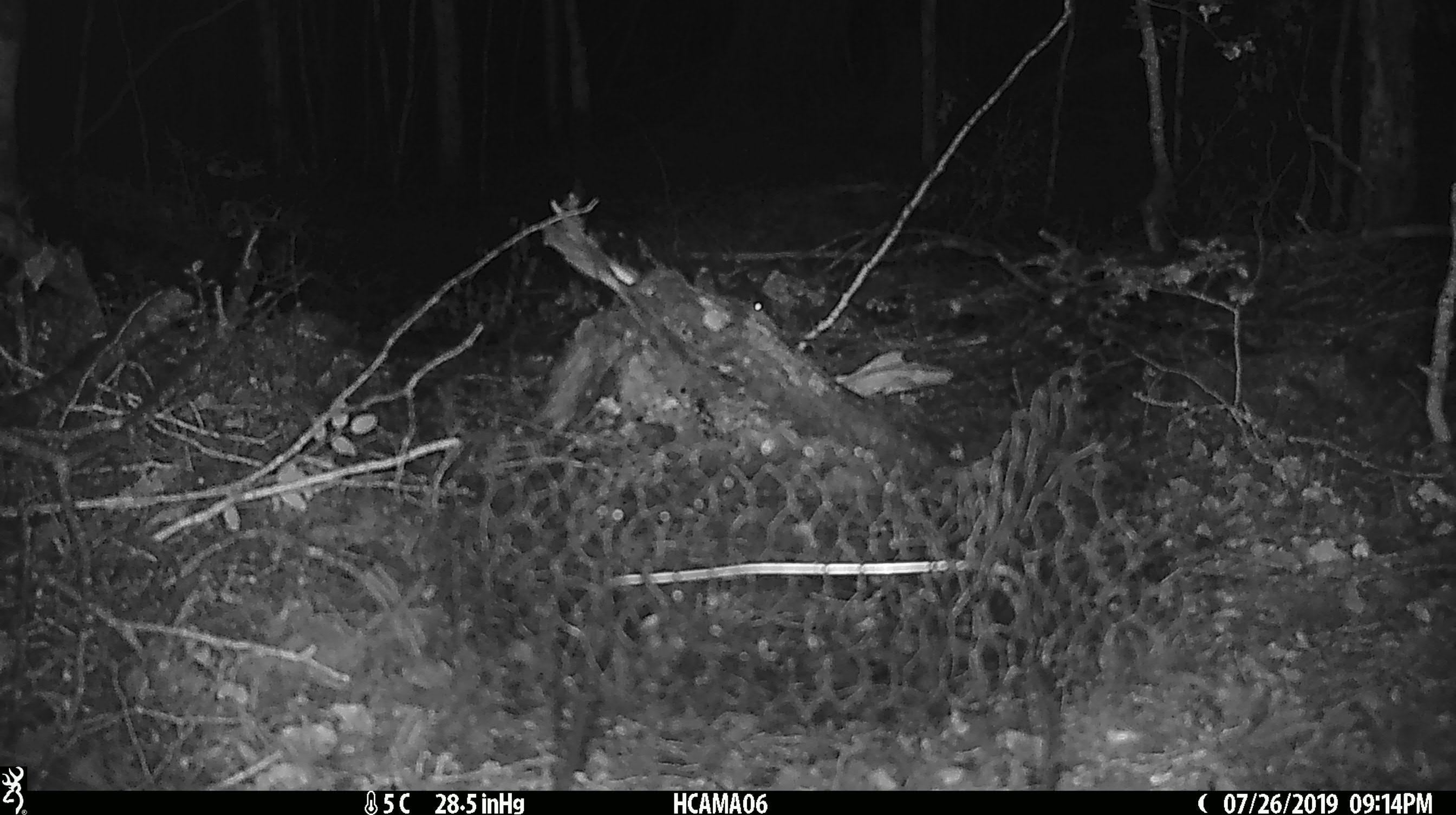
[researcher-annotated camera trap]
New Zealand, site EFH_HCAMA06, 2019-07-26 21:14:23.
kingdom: Animalia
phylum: Chordata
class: Mammalia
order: Rodentia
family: Muridae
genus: Mus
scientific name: Mus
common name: mouse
Mouse (Mus).